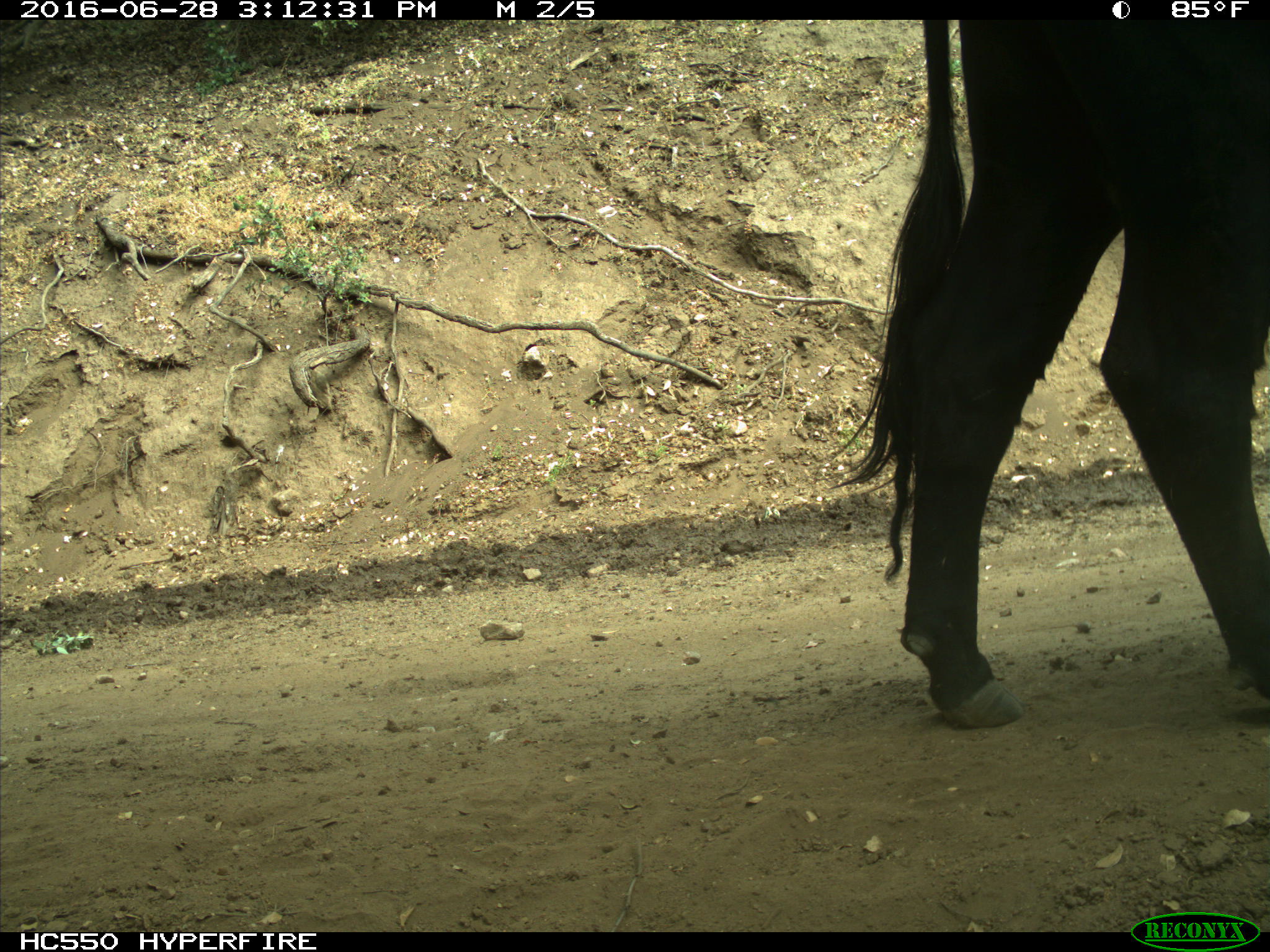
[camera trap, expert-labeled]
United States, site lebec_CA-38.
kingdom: Animalia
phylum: Chordata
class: Mammalia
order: Artiodactyla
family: Bovidae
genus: Bos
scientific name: Bos taurus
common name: domestic cow